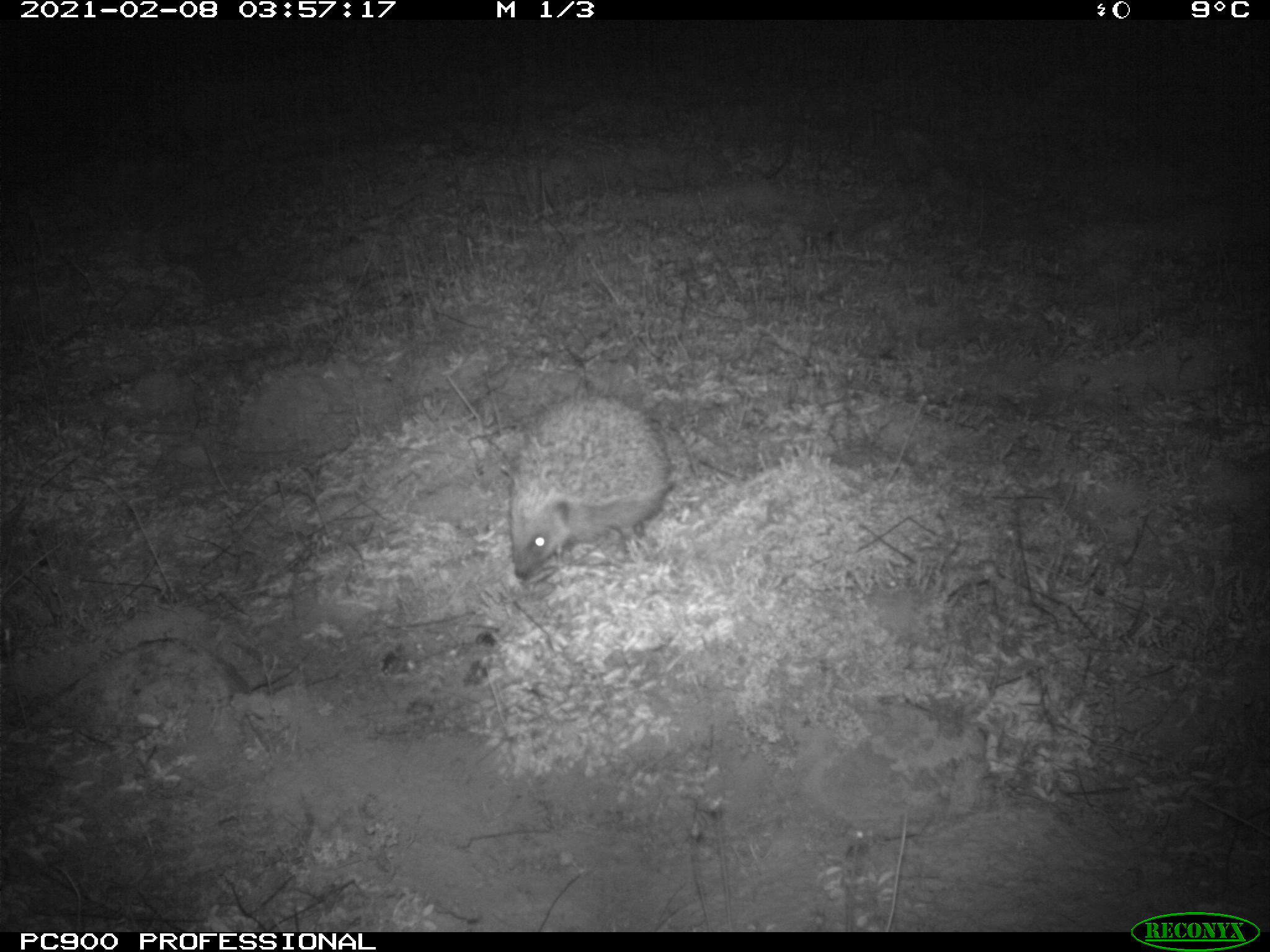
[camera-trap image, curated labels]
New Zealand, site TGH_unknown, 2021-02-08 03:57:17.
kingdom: Animalia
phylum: Chordata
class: Mammalia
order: Eulipotyphla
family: Erinaceidae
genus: Erinaceus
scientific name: Erinaceus europaeus europaeus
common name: european hedgehog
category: hedgehog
Hedgehog (european hedgehog) (Erinaceus europaeus europaeus).